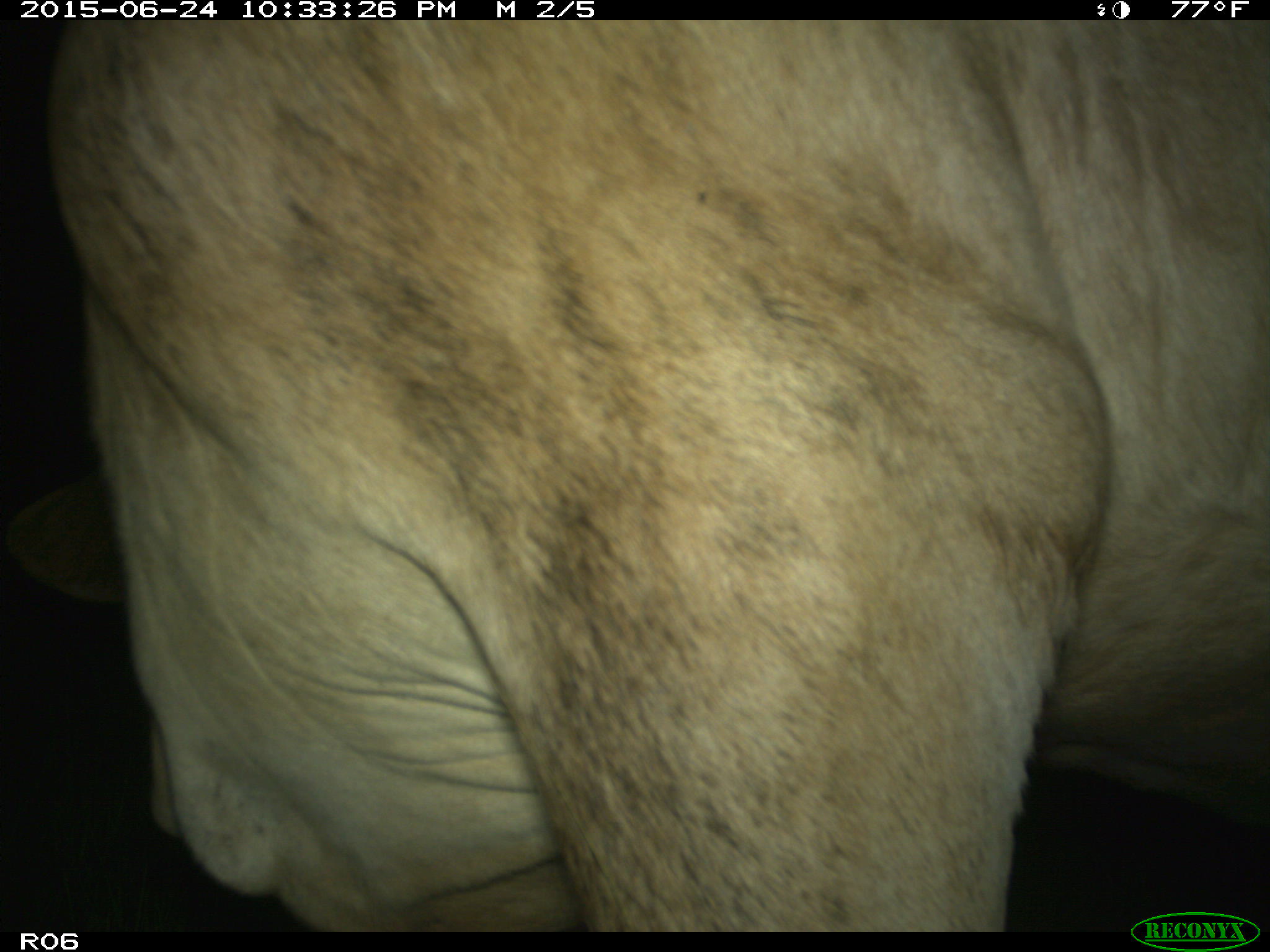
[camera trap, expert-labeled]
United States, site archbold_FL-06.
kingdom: Animalia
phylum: Chordata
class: Mammalia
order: Artiodactyla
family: Bovidae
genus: Bos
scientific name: Bos taurus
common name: domestic cow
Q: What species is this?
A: Bos taurus (domestic cow).